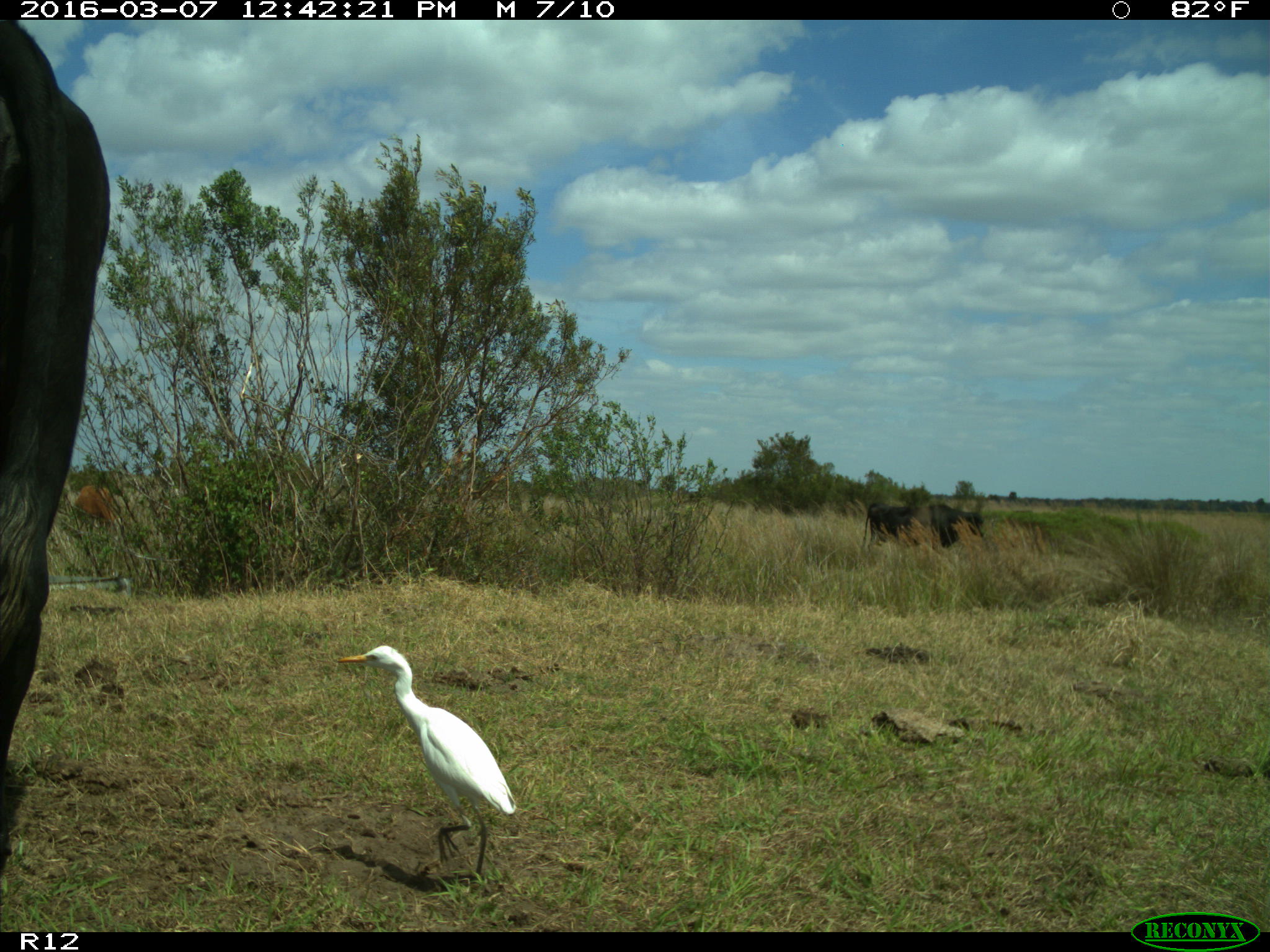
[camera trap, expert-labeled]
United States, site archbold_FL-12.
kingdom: Animalia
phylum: Chordata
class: Mammalia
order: Artiodactyla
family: Bovidae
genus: Bos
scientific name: Bos taurus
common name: domestic cow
Bos taurus (domestic cow).